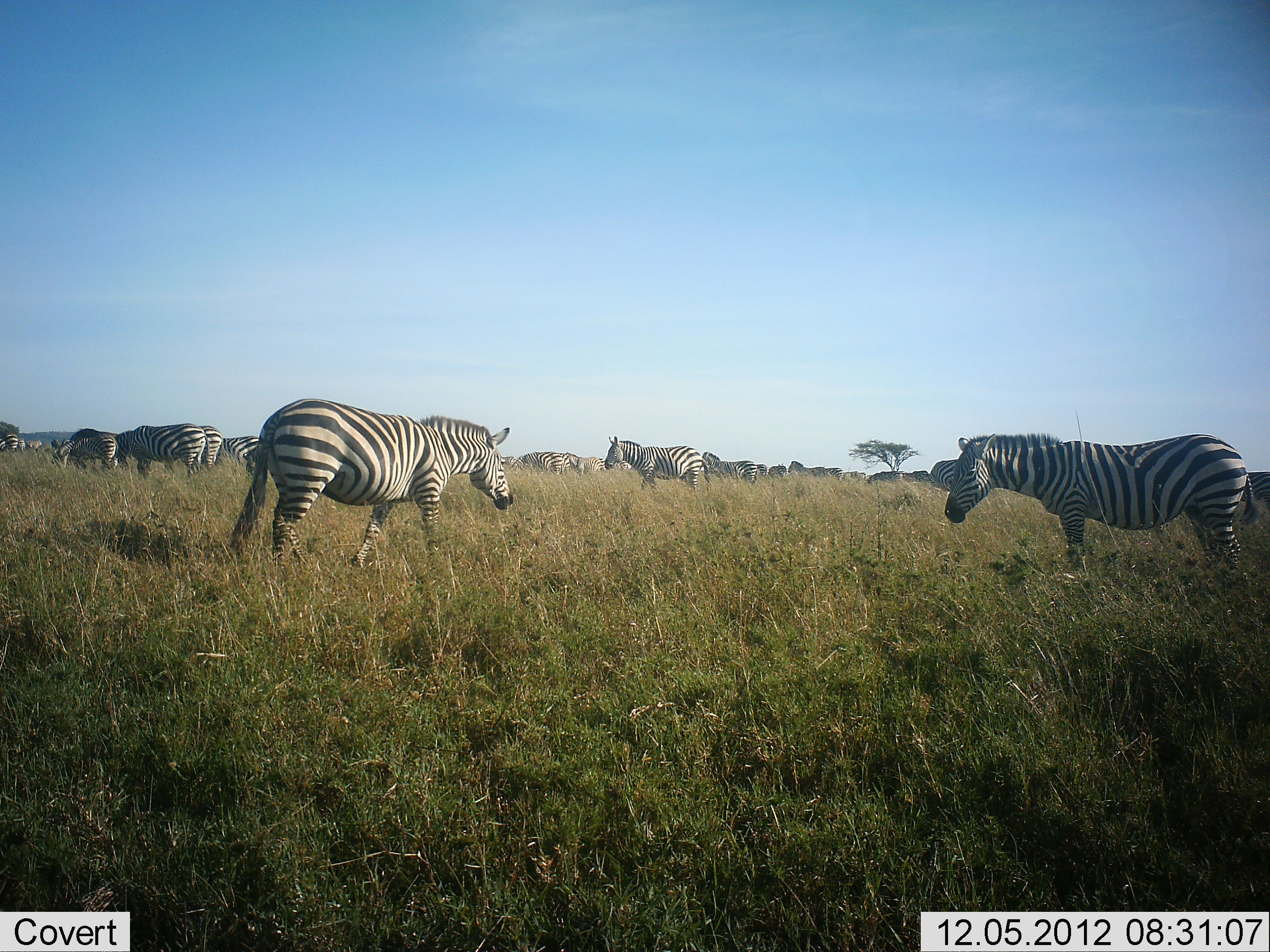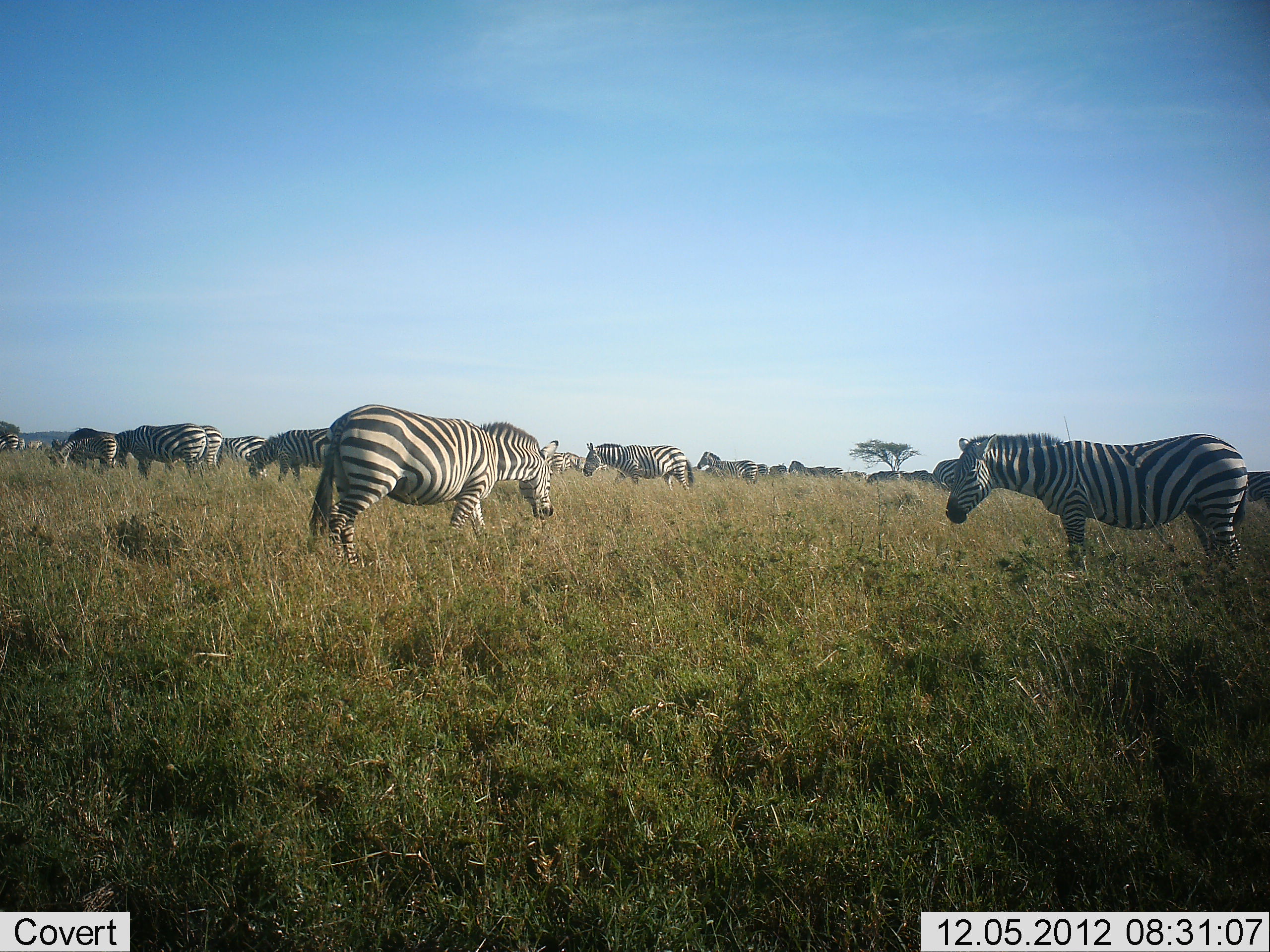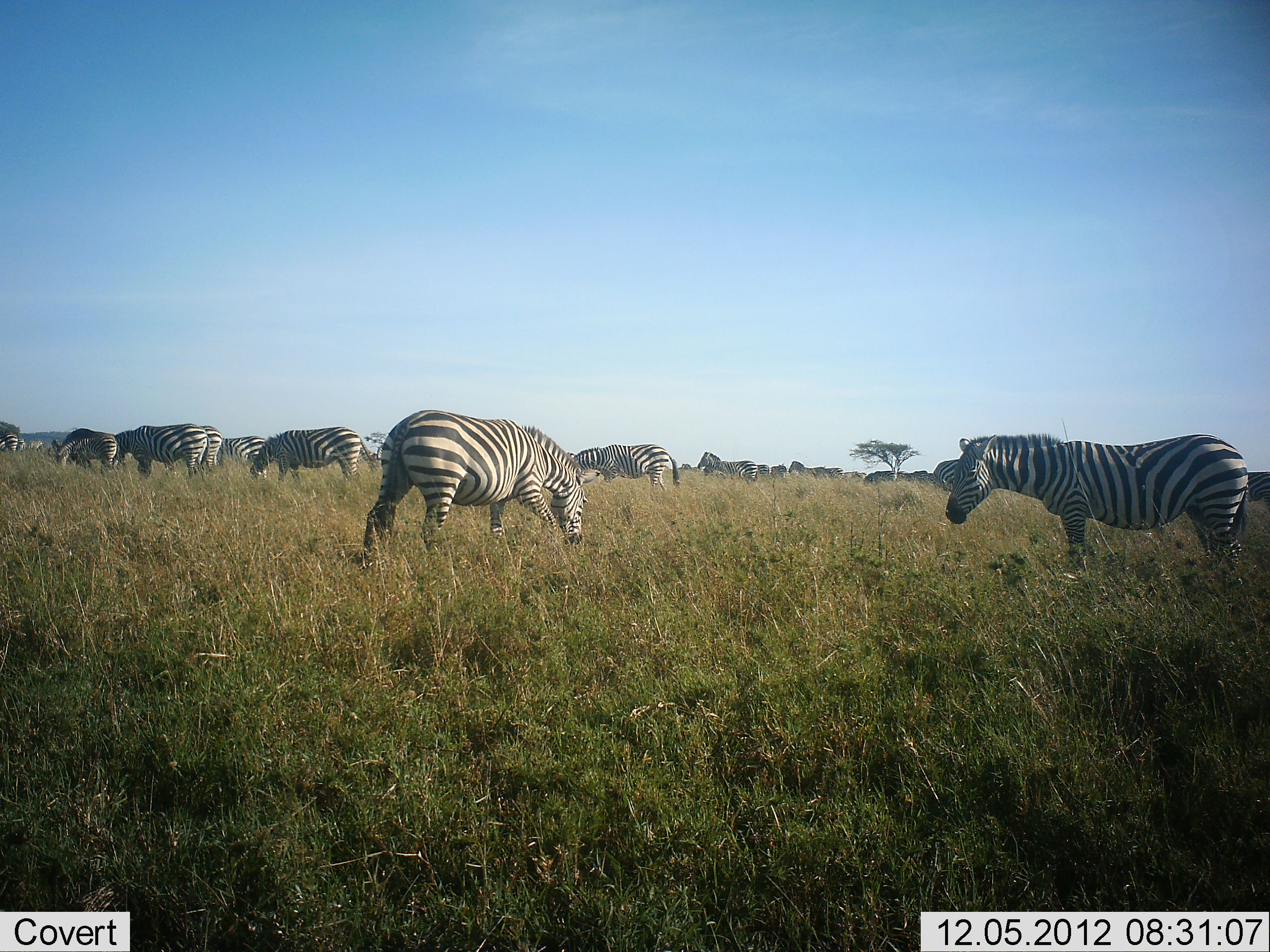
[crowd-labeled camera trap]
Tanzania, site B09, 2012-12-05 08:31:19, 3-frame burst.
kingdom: Animalia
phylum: Chordata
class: Mammalia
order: Perissodactyla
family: Equidae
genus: Equus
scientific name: Equus quagga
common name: plains zebra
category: zebra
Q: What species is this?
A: Zebra (plains zebra) (Equus quagga).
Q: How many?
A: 11-50.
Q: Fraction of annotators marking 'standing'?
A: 80%.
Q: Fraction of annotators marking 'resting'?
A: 0%.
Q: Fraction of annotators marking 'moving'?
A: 60%.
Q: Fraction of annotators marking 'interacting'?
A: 0%.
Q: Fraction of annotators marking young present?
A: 0%.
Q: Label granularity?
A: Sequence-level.